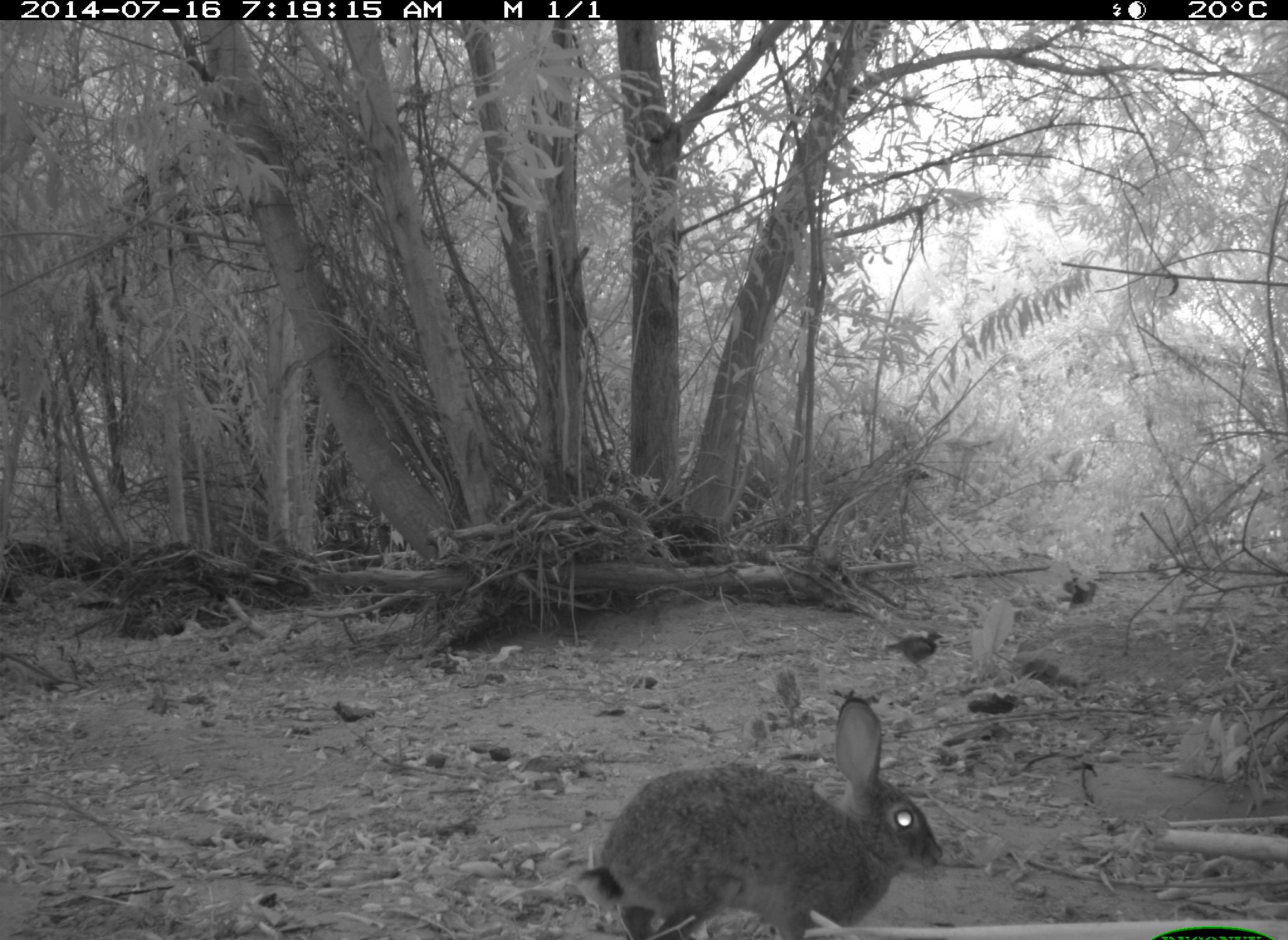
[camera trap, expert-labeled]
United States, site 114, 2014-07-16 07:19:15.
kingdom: Animalia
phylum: Chordata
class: Mammalia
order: Lagomorpha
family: Leporidae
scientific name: Leporidae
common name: rabbits and hares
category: rabbit